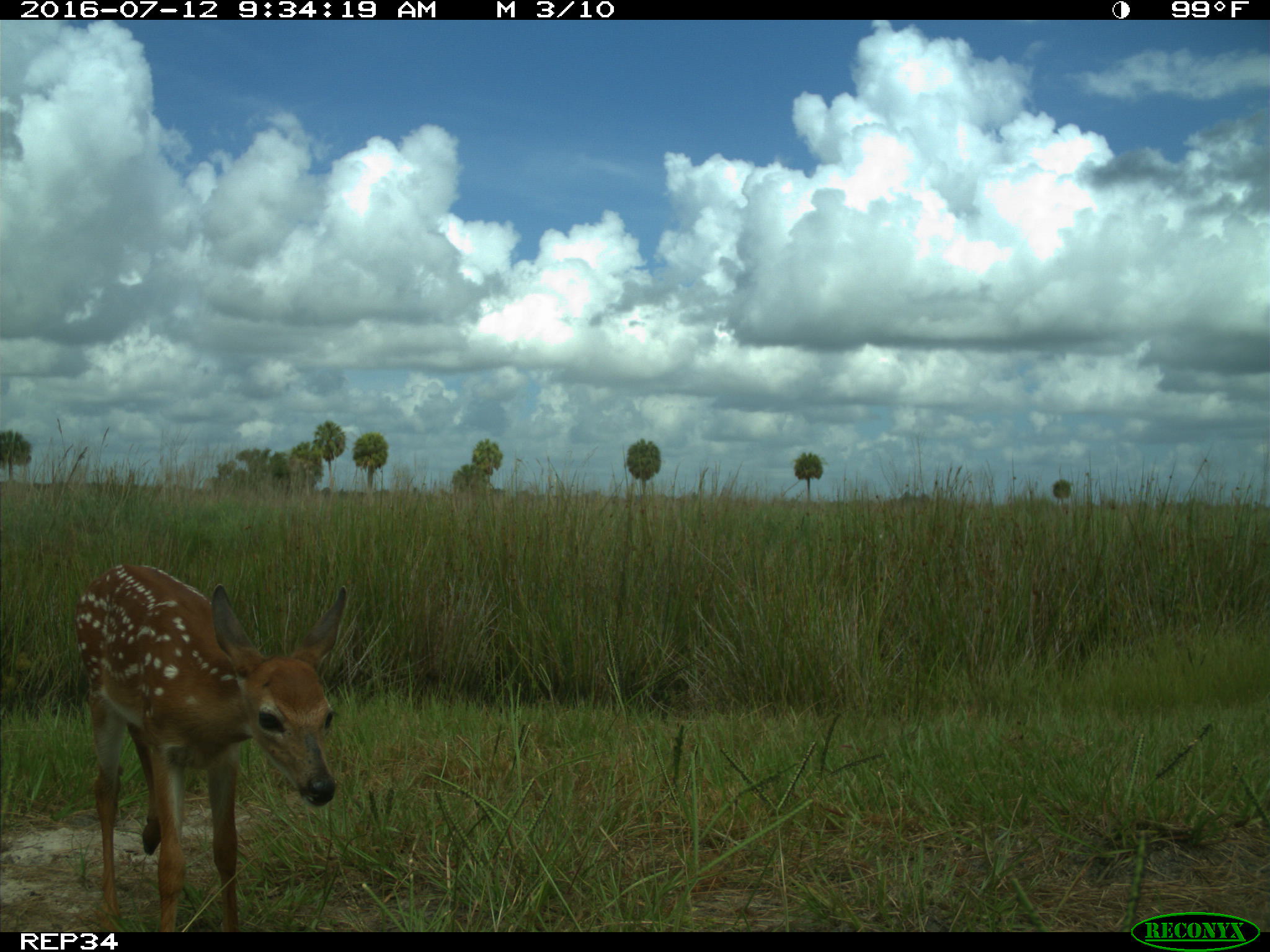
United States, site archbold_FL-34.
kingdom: Animalia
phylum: Chordata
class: Mammalia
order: Artiodactyla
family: Cervidae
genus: Odocoileus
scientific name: Odocoileus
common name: deer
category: unidentified deer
Unidentified deer (deer) (Odocoileus).